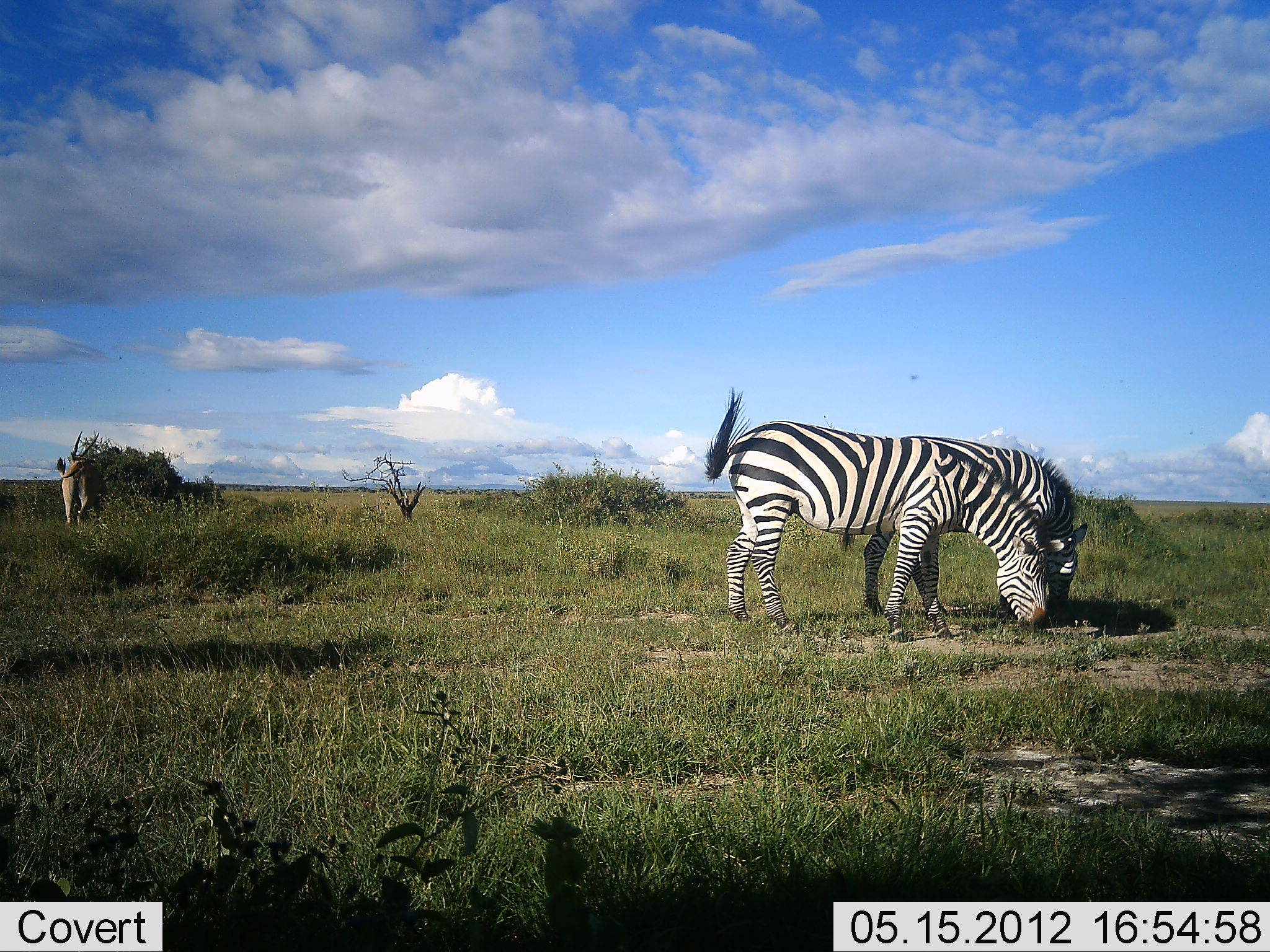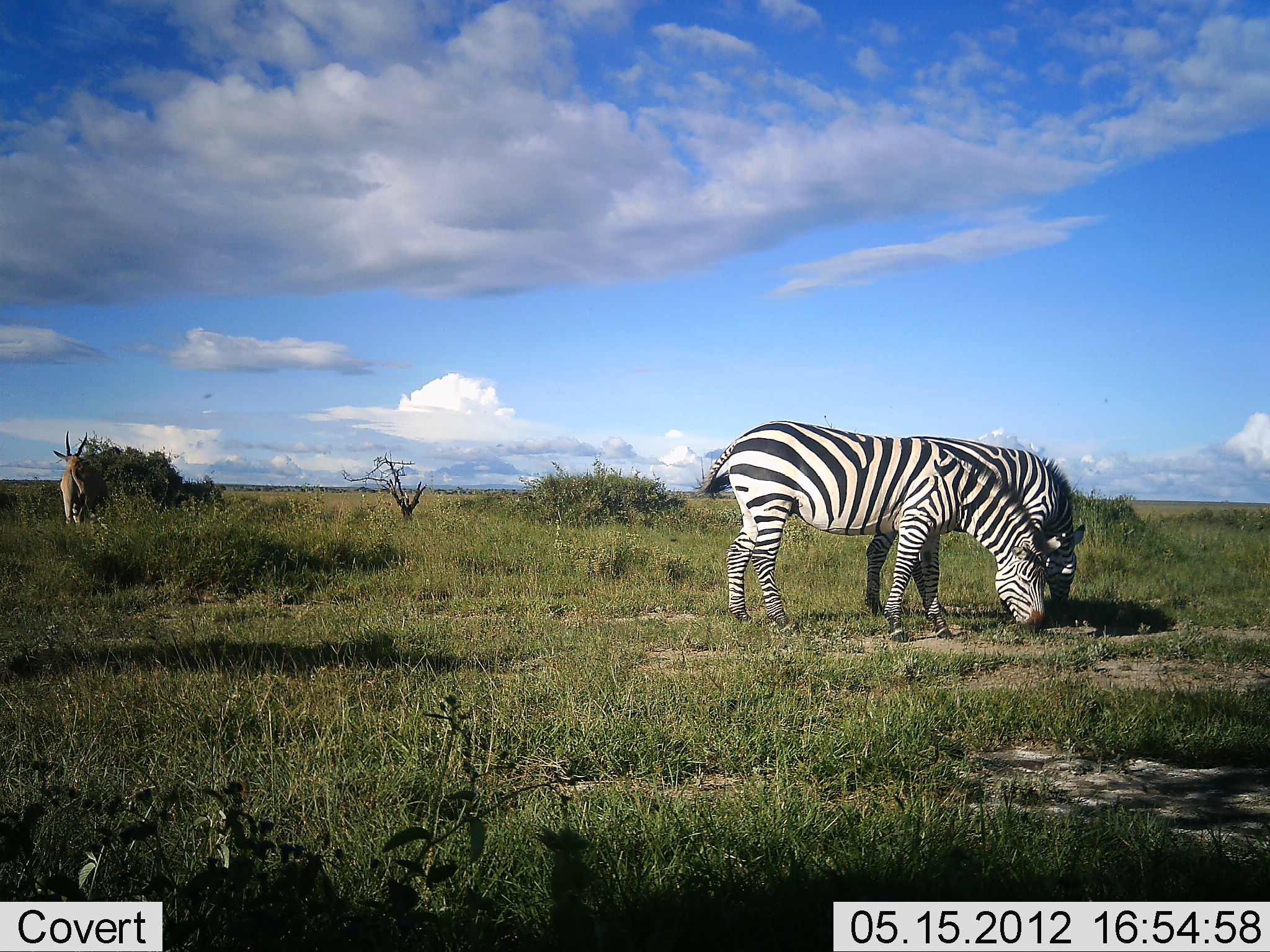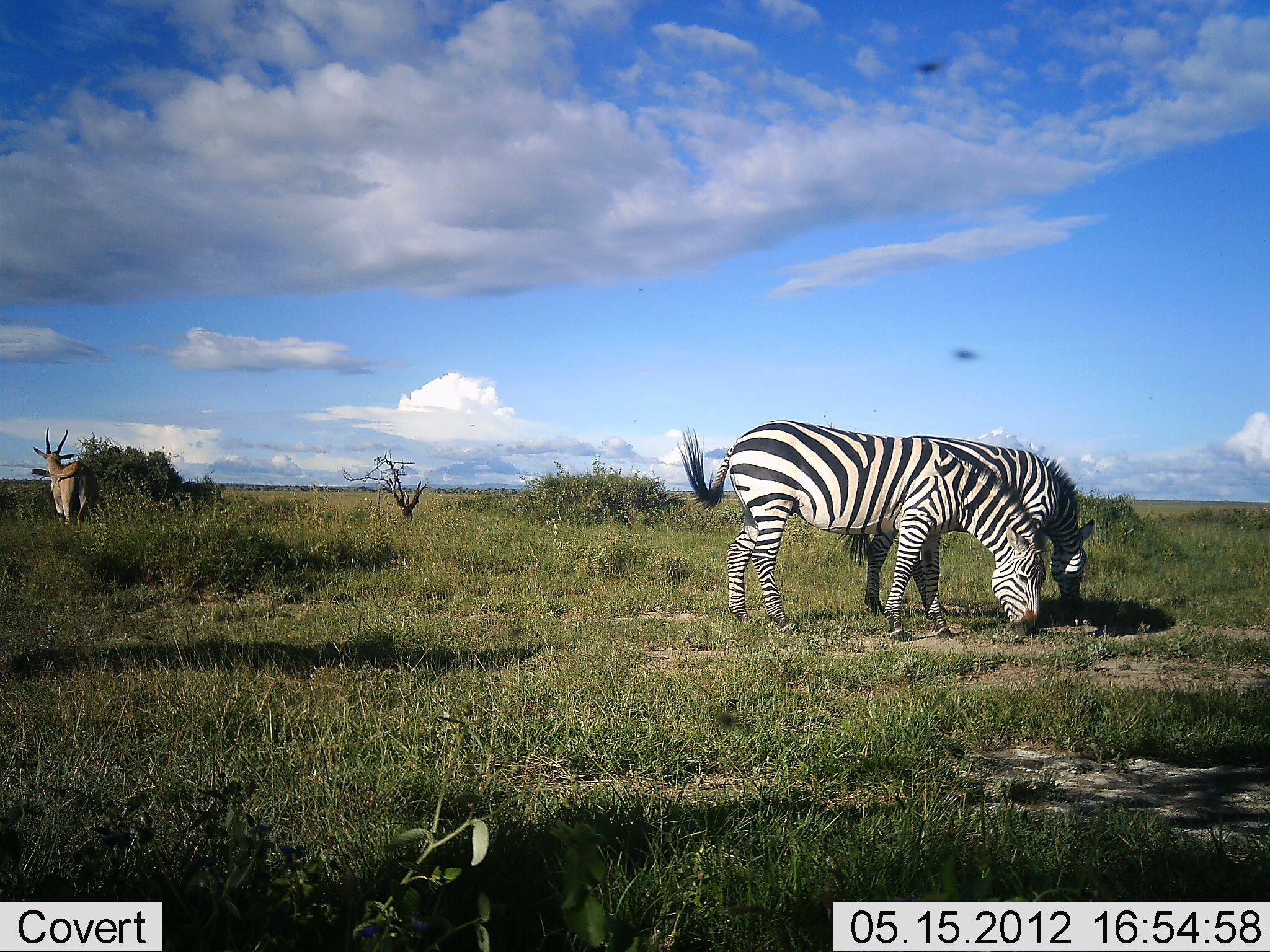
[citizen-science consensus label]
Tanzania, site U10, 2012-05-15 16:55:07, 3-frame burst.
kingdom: Animalia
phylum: Chordata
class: Mammalia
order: Artiodactyla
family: Bovidae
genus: Tragelaphus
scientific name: Tragelaphus oryx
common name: eland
Eland (Tragelaphus oryx), count 1. Behavior (volunteer vote fractions): standing 64%, resting 0%, moving 9%, interacting 0%. Young present (vote fraction): 0%. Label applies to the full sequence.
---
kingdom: Animalia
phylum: Chordata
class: Mammalia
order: Perissodactyla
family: Equidae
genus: Equus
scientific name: Equus quagga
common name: plains zebra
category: zebra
Zebra (plains zebra) (Equus quagga), count 2. Behavior (volunteer vote fractions): standing 20%, resting 0%, moving 0%, interacting 5%. Young present (vote fraction): 0%. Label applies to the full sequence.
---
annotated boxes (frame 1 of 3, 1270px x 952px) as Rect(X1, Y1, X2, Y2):
animal: Rect(703, 386, 1075, 642); Rect(836, 432, 1089, 622)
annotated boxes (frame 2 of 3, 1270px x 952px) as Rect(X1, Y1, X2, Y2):
animal: Rect(690, 419, 1068, 643); Rect(862, 436, 1086, 618)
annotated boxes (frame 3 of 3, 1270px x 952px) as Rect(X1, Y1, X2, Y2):
animal: Rect(675, 420, 1051, 642); Rect(832, 433, 1095, 620)